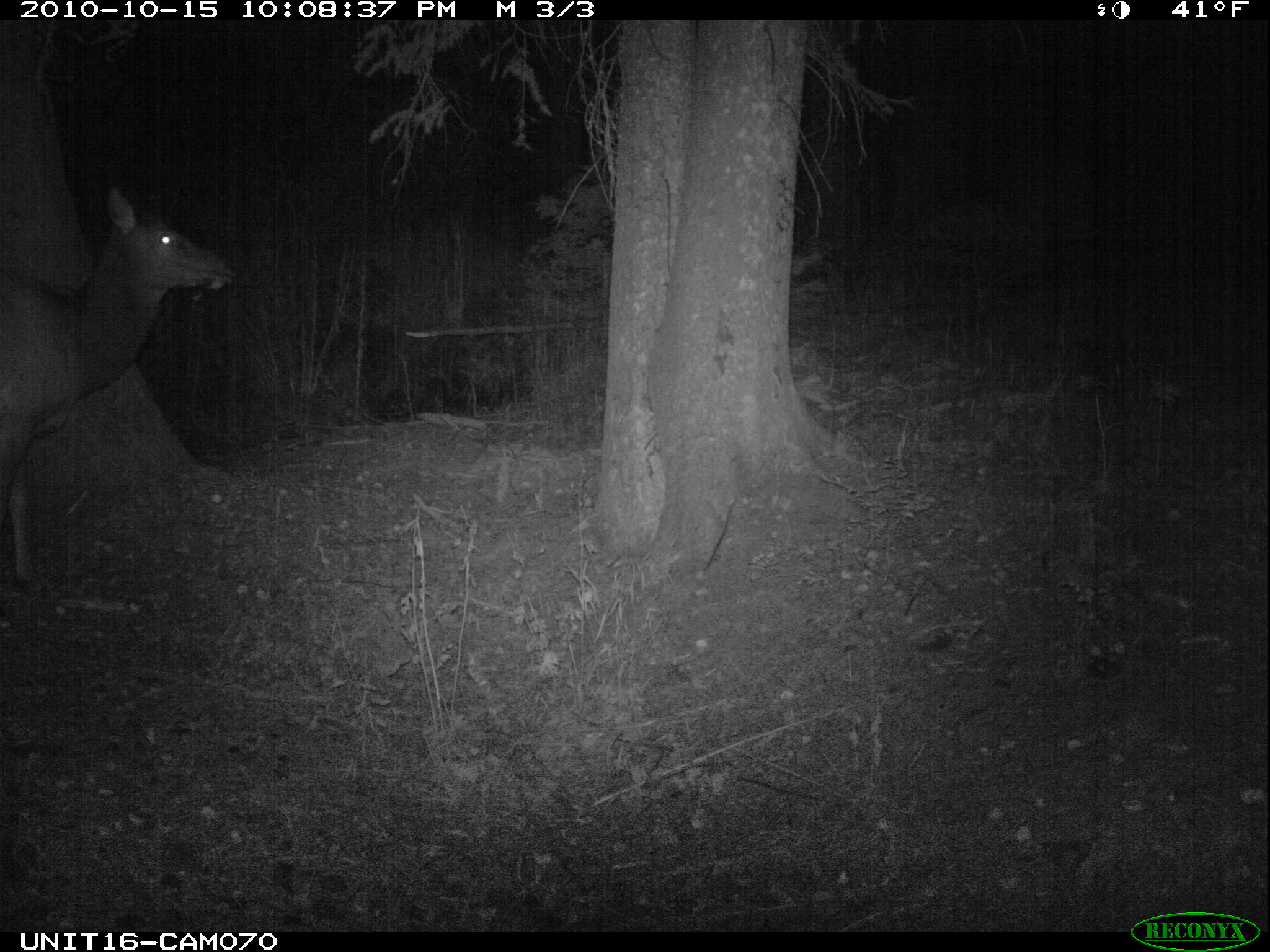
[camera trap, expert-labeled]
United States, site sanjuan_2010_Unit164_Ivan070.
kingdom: Animalia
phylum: Chordata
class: Mammalia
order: Artiodactyla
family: Cervidae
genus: Cervus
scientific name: Cervus elaphus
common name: red deer